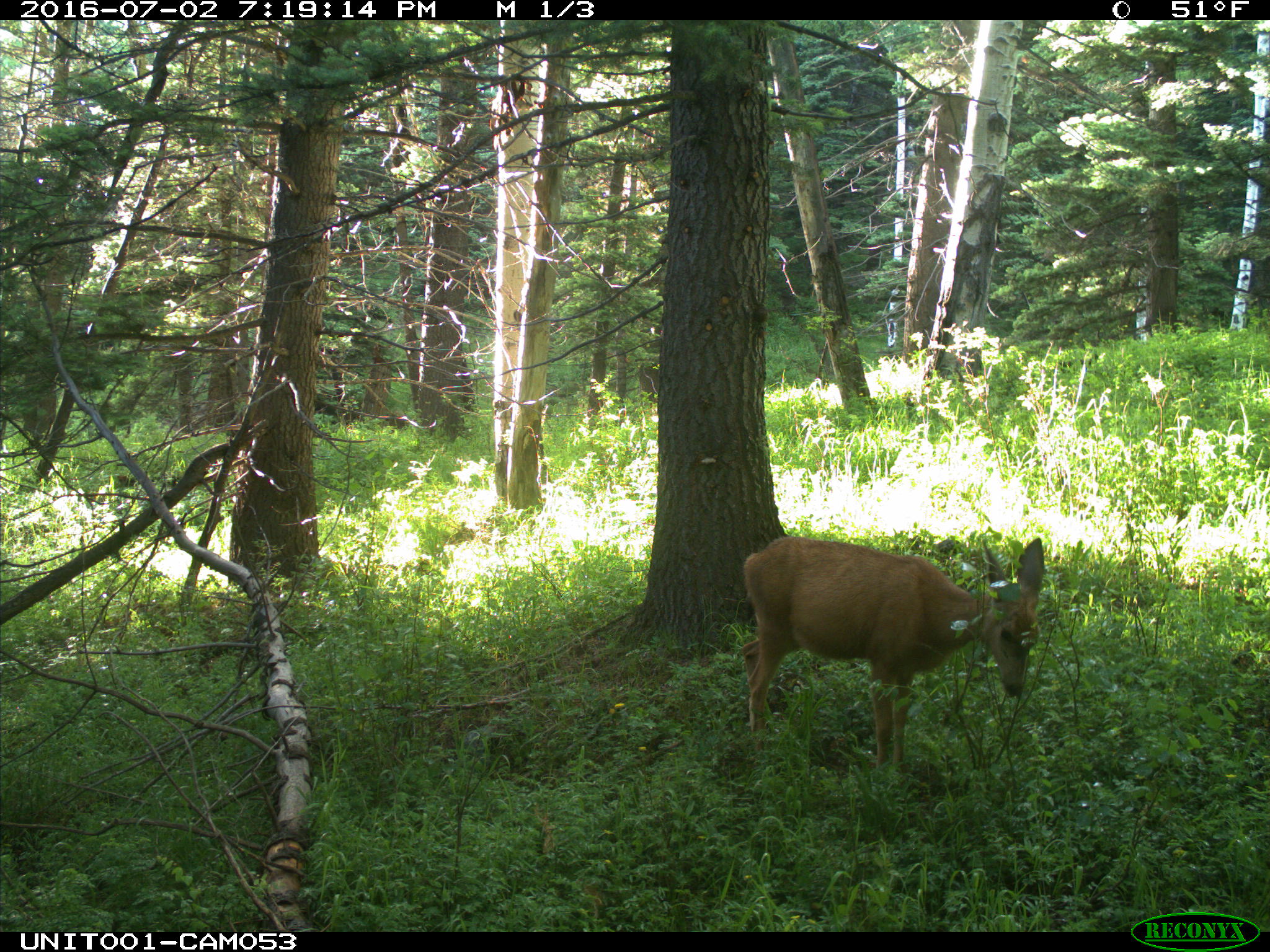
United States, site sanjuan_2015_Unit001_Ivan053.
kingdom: Animalia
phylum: Chordata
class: Mammalia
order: Artiodactyla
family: Cervidae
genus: Odocoileus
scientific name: Odocoileus hemionus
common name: mule deer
Odocoileus hemionus (mule deer).